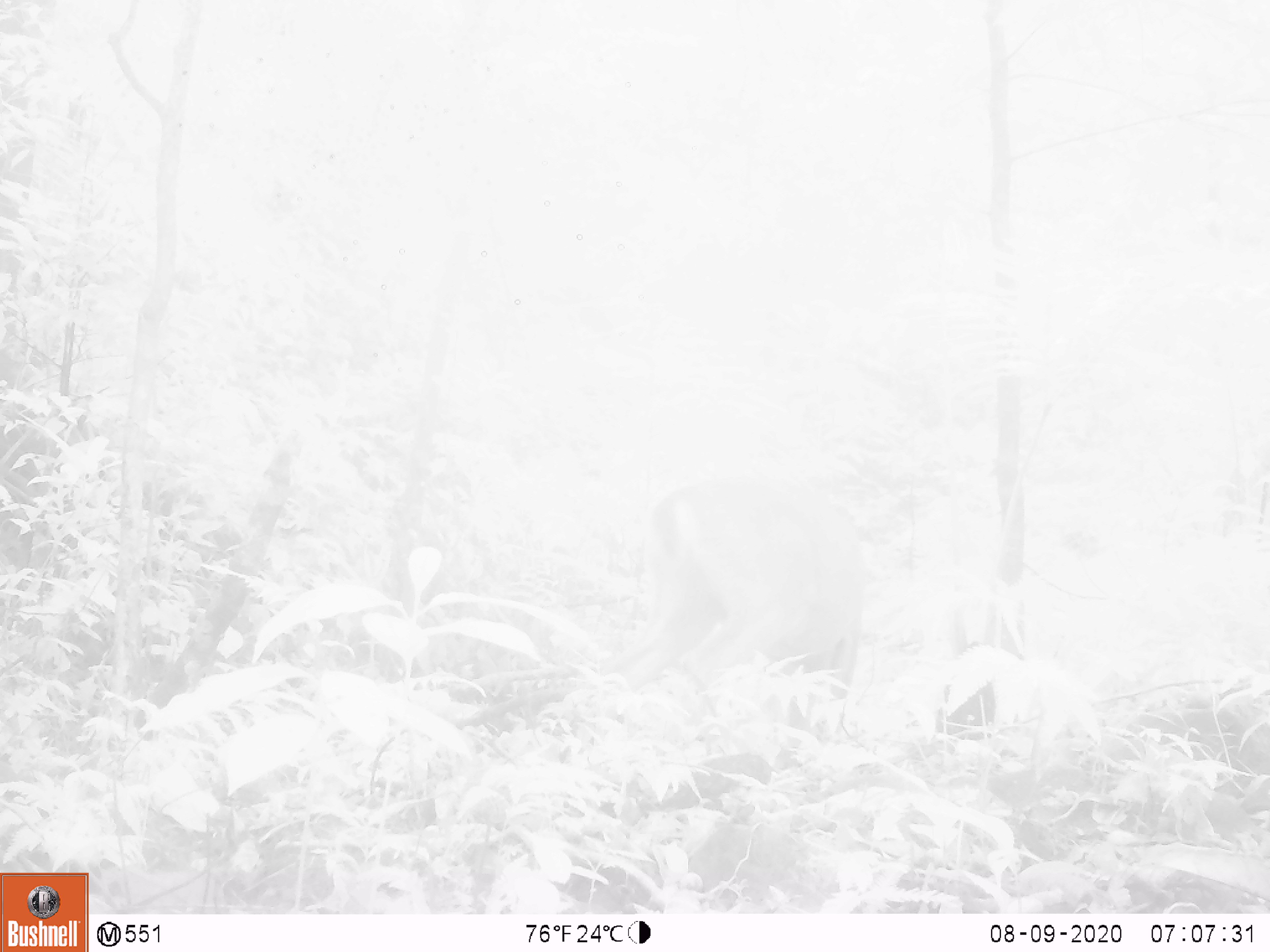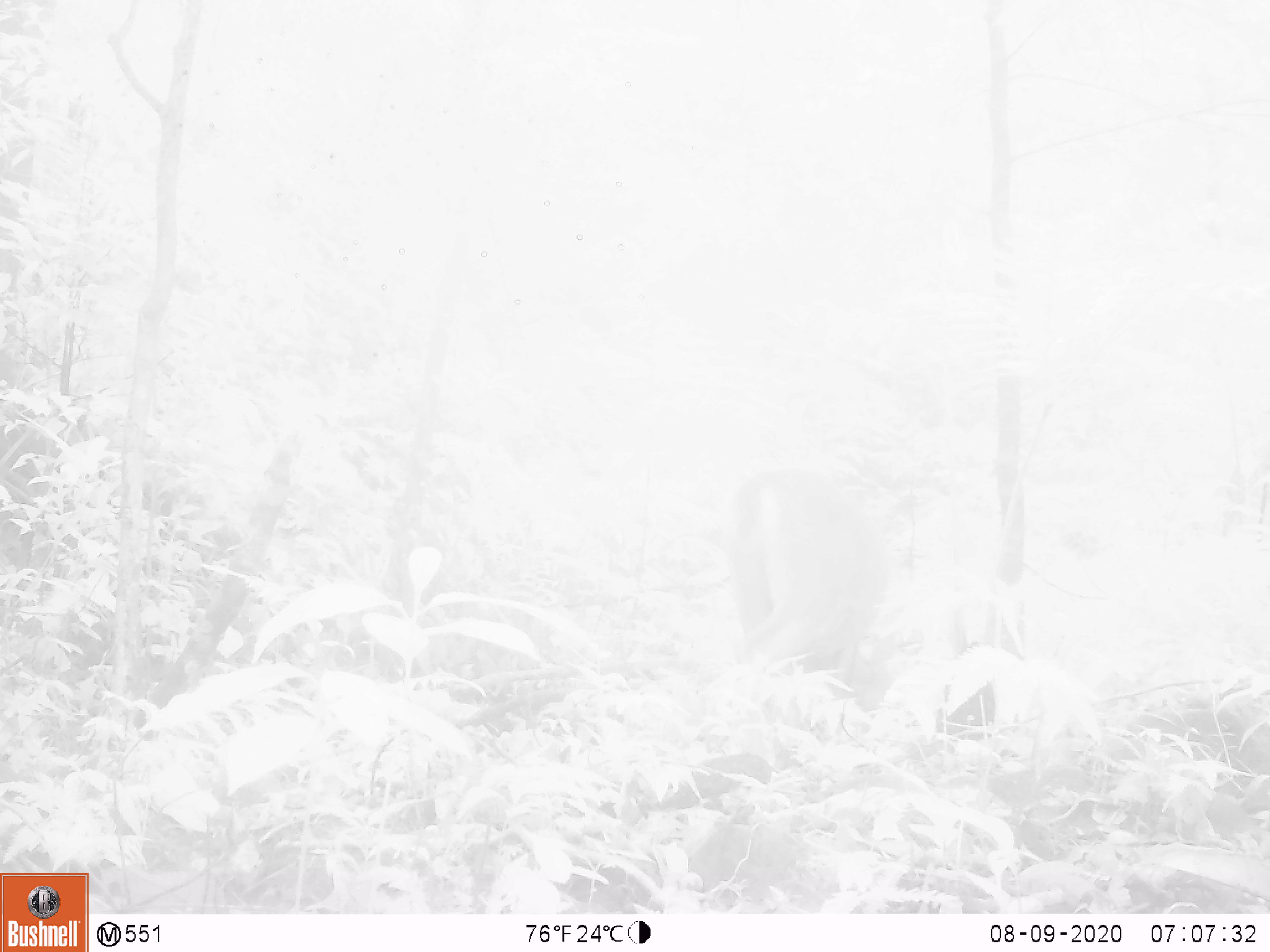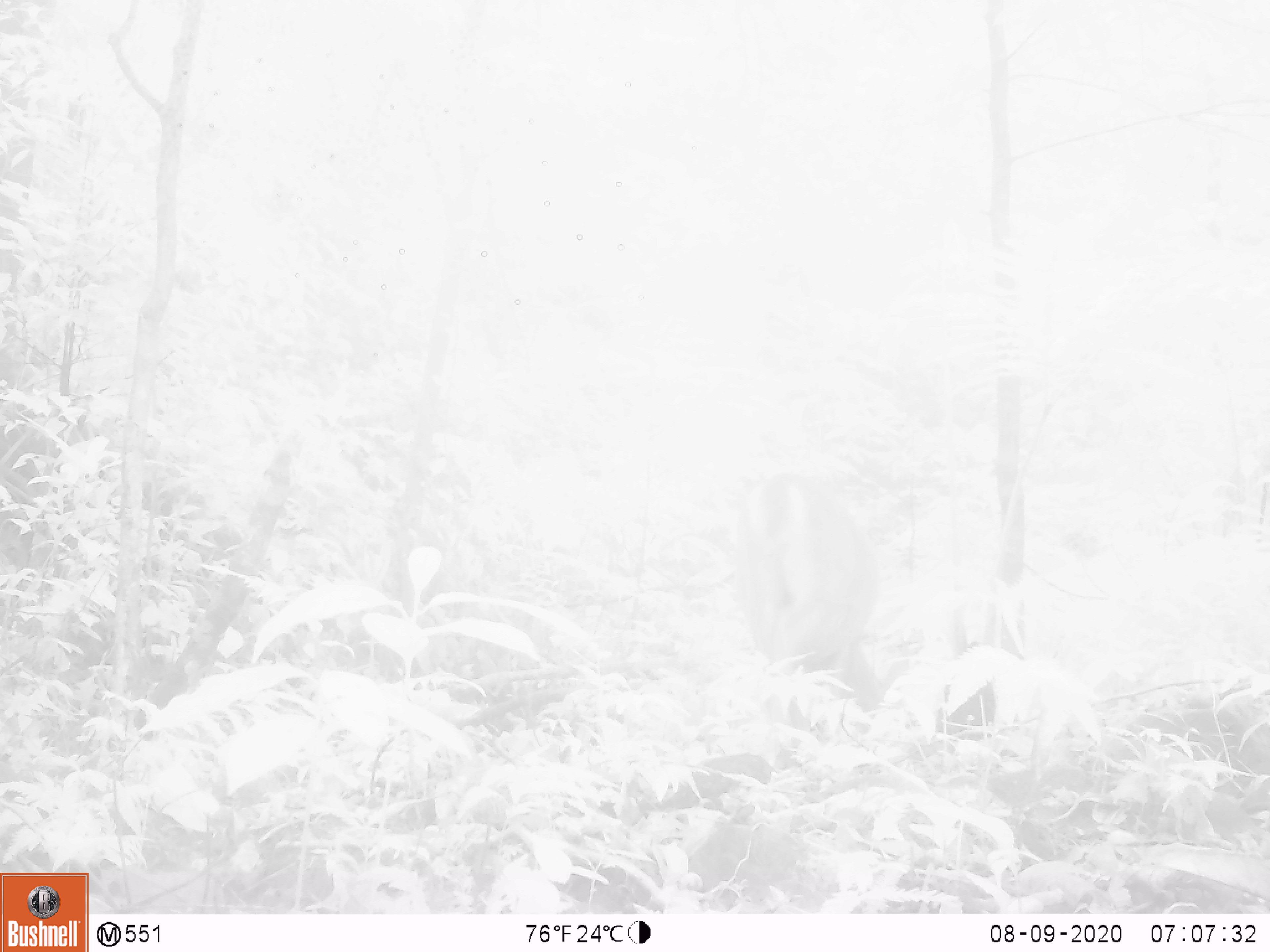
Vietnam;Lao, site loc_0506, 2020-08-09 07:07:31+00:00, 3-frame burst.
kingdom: Animalia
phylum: Chordata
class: Mammalia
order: Artiodactyla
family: Cervidae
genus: Muntiacus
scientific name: Muntiacus vuquangensis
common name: large-antlered muntjac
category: large antlered muntjac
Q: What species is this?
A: Large antlered muntjac (large-antlered muntjac) (Muntiacus vuquangensis).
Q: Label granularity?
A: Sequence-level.